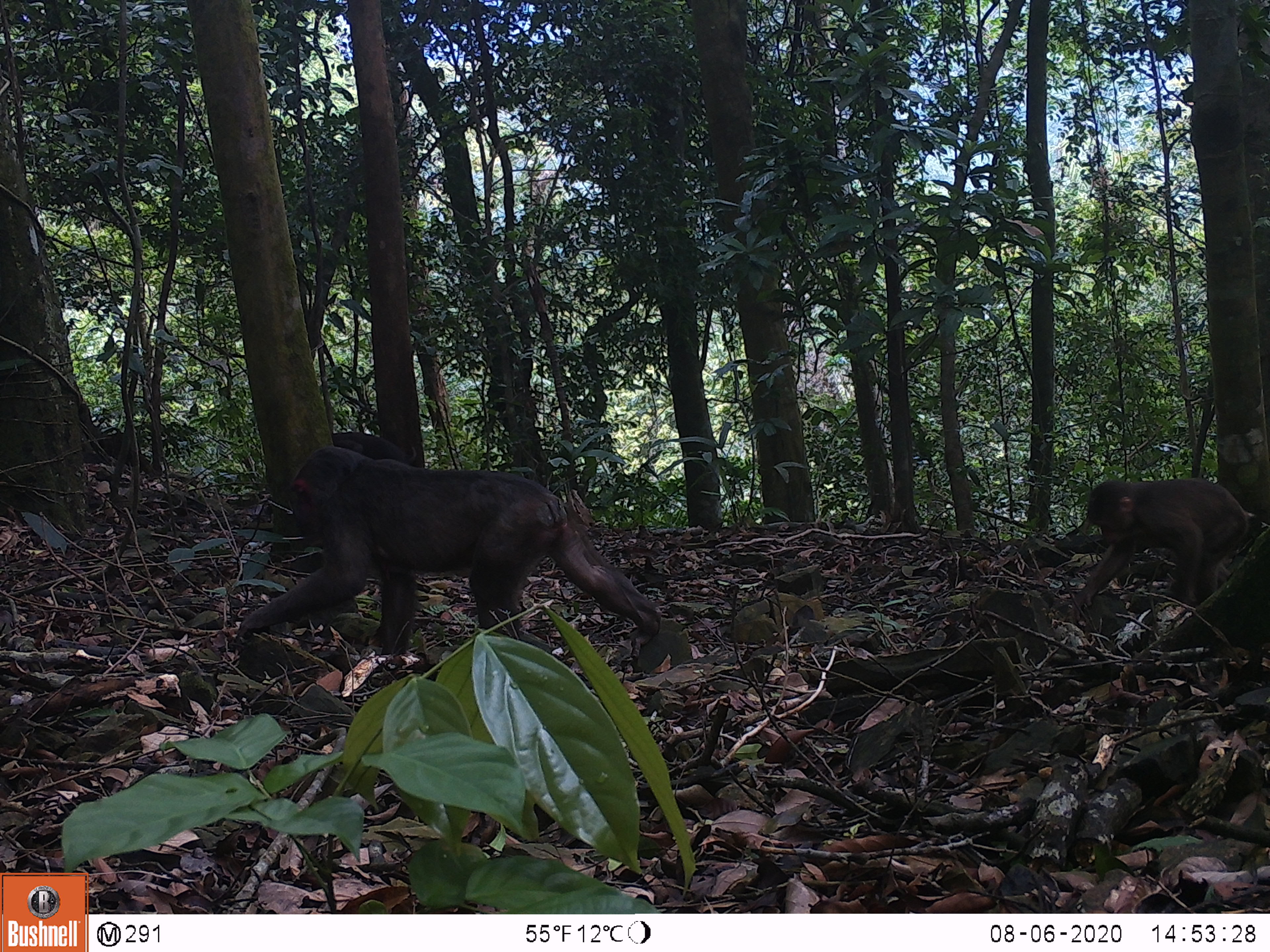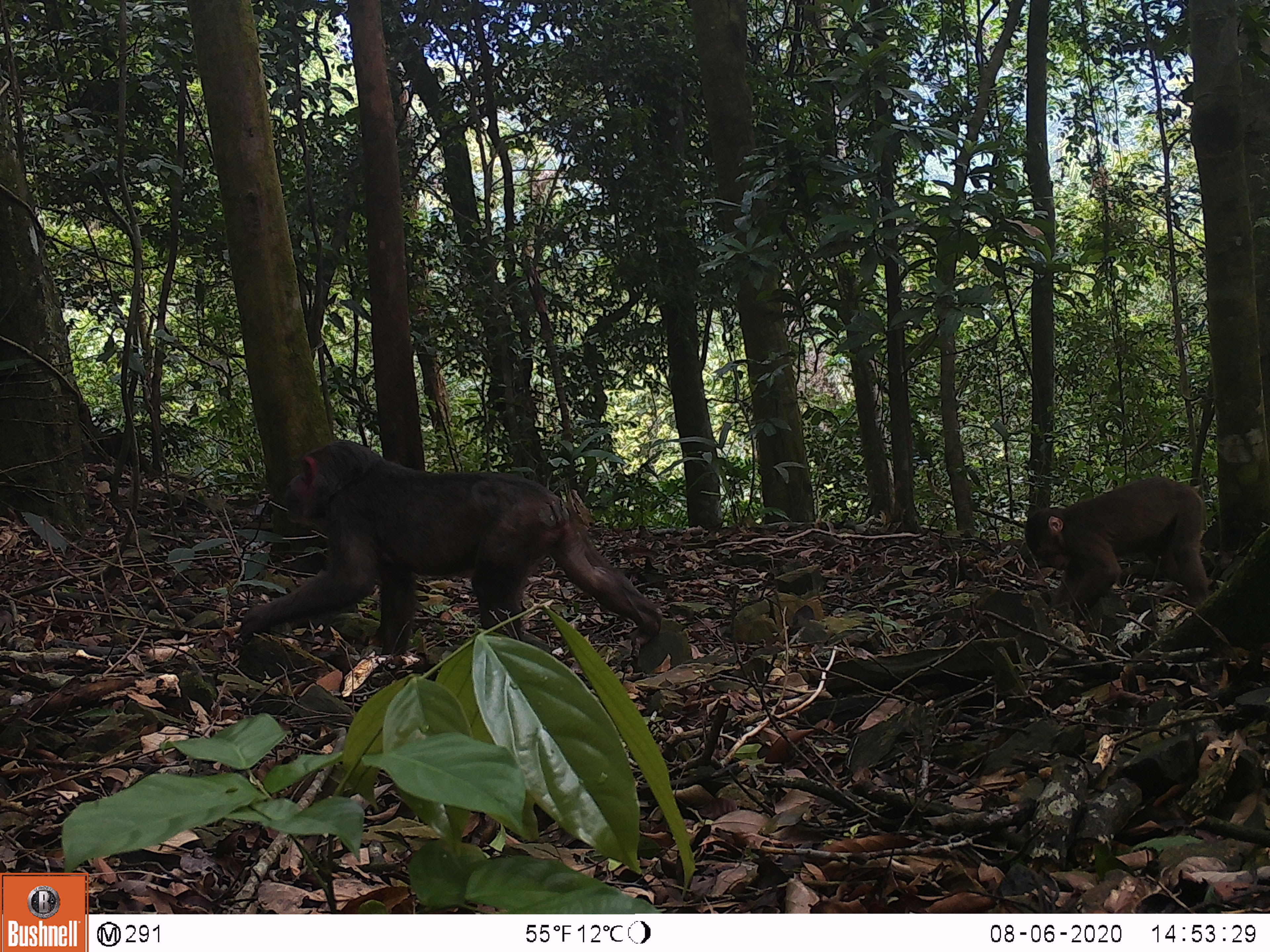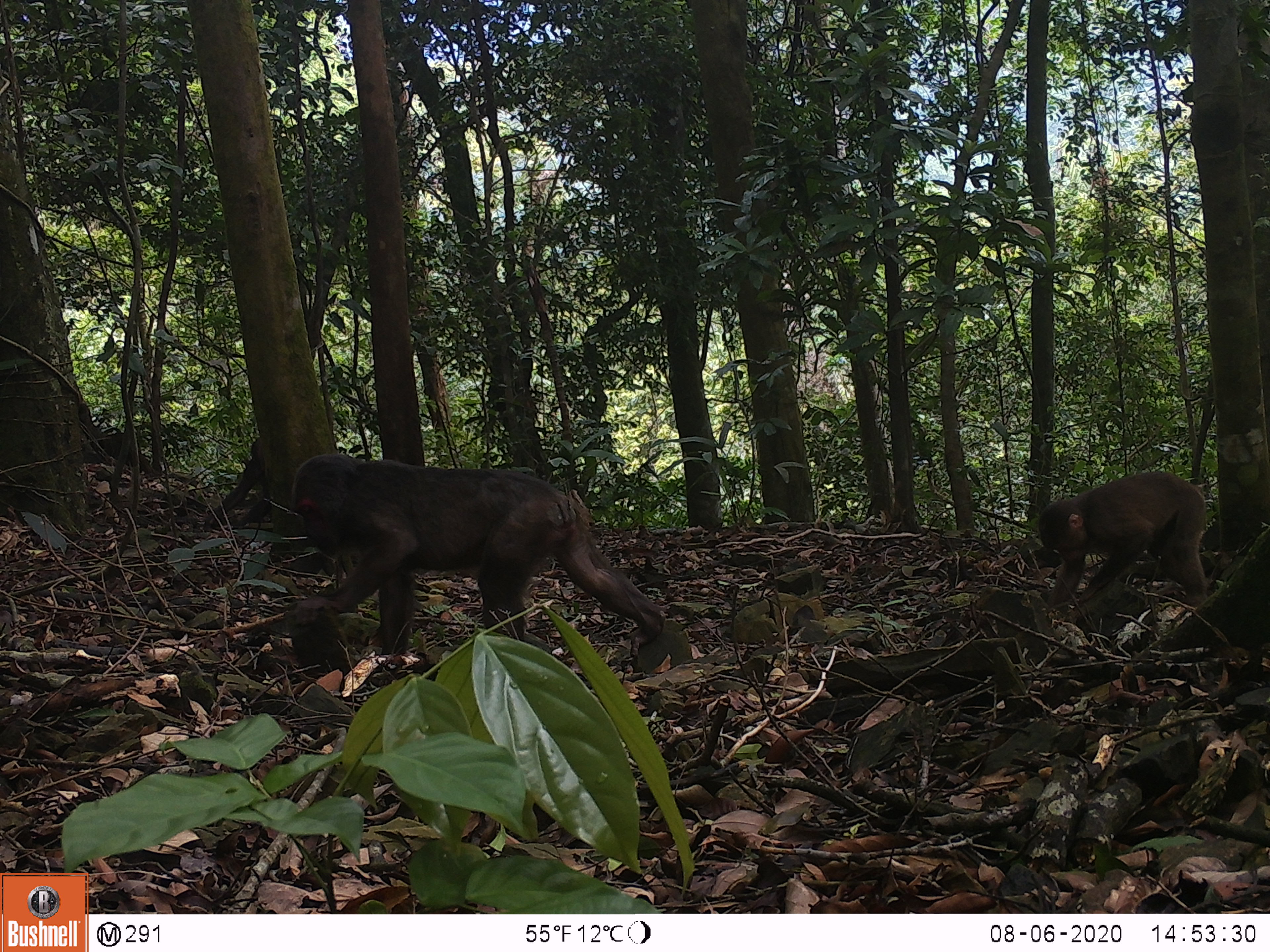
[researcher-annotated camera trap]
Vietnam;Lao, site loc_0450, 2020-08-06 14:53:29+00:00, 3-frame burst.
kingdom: Animalia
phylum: Chordata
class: Mammalia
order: Primates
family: Cercopithecidae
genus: Macaca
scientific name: Macaca arctoides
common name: stump-tailed macaque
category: stump tailed macaque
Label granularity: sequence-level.